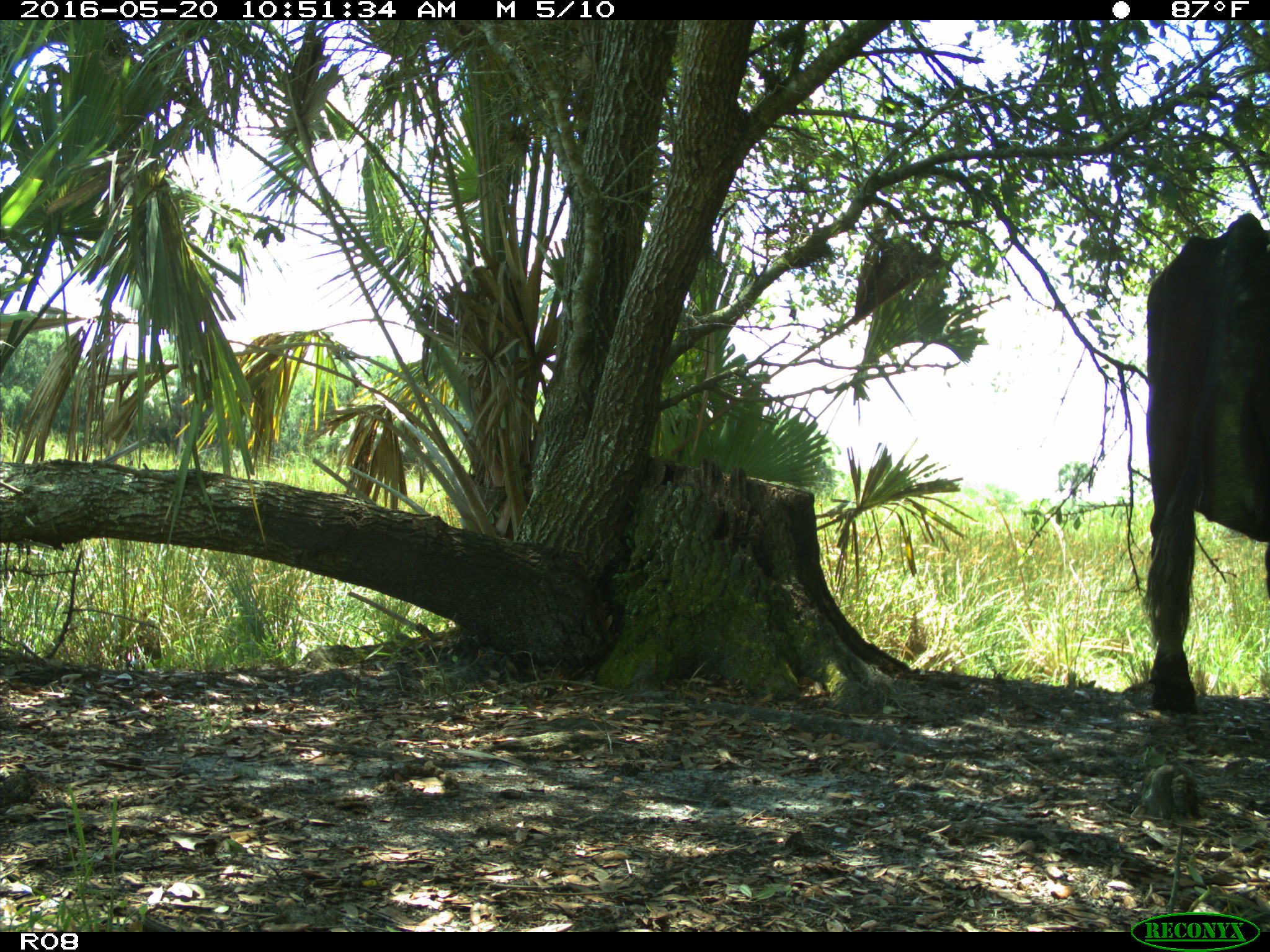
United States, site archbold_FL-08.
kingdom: Animalia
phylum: Chordata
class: Mammalia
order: Artiodactyla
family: Bovidae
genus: Bos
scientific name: Bos taurus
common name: domestic cow